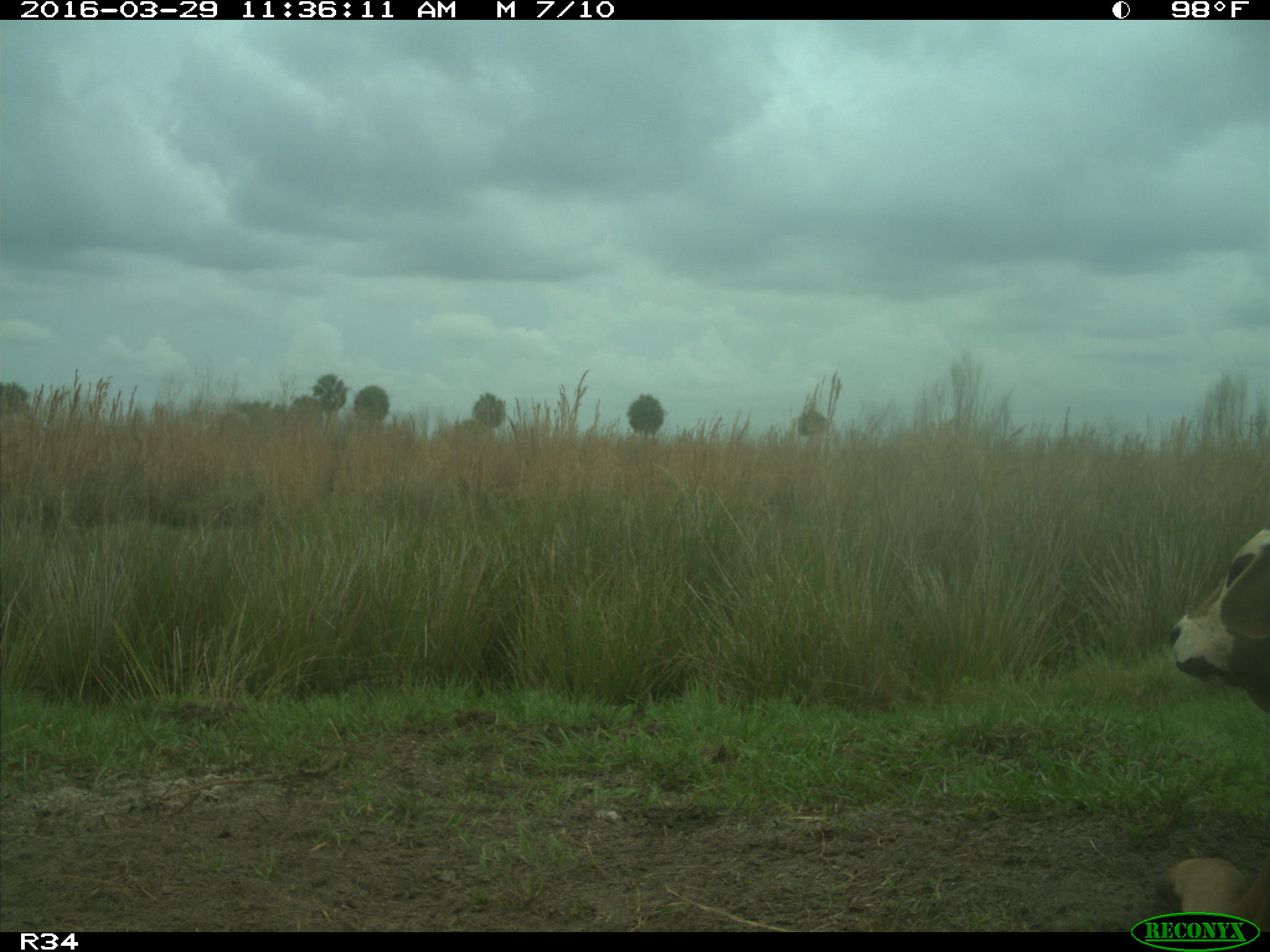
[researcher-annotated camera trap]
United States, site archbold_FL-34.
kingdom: Animalia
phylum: Chordata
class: Mammalia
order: Artiodactyla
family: Bovidae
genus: Bos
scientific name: Bos taurus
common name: domestic cow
Bos taurus (domestic cow).